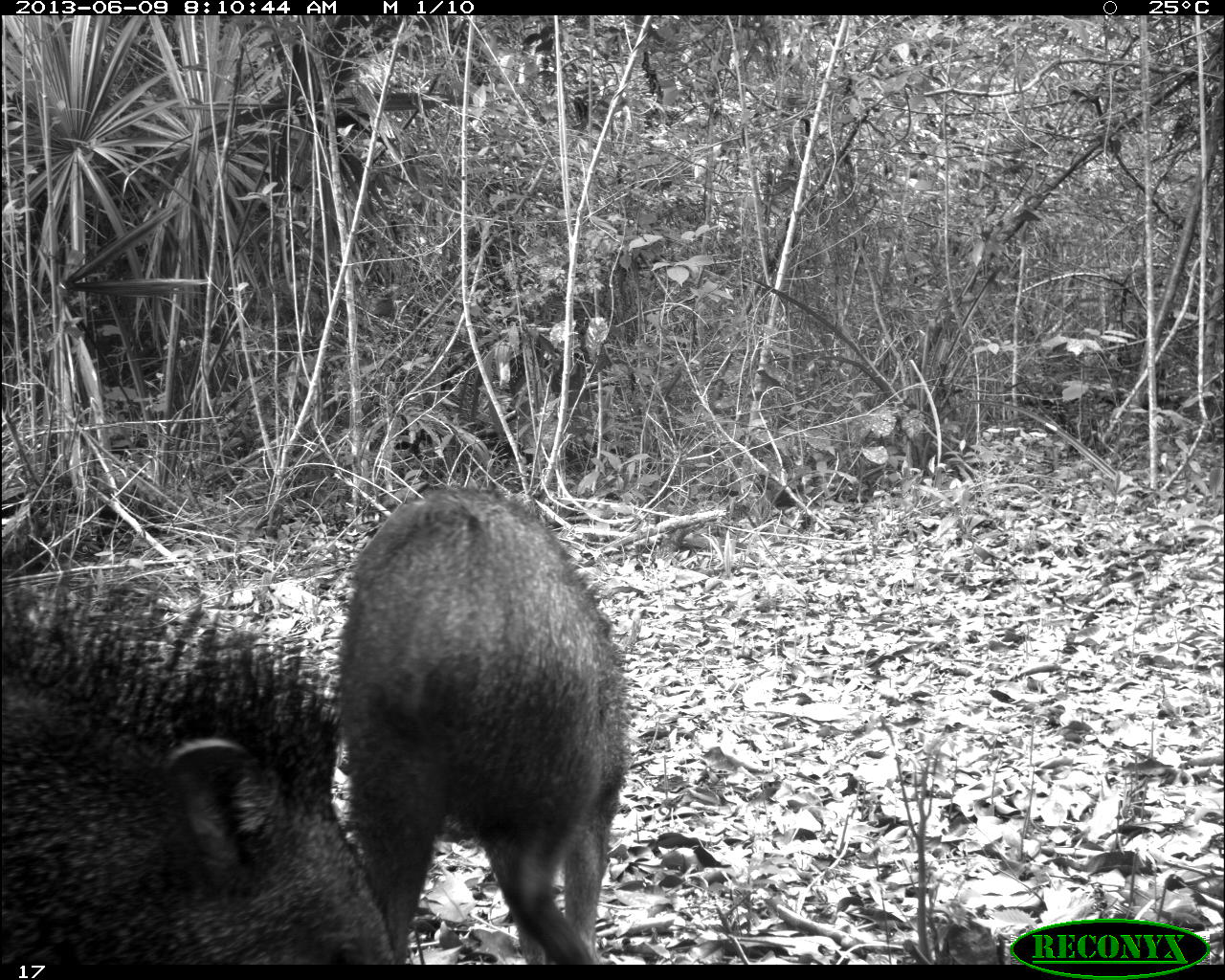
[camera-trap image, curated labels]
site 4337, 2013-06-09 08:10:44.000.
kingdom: Animalia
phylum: Chordata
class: Mammalia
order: Artiodactyla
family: Tayassuidae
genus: Pecari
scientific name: Pecari tajacu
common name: collared peccary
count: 2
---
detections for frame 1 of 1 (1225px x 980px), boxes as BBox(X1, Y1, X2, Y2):
pecari tajacu: BBox(1, 565, 398, 964); BBox(325, 480, 629, 965)